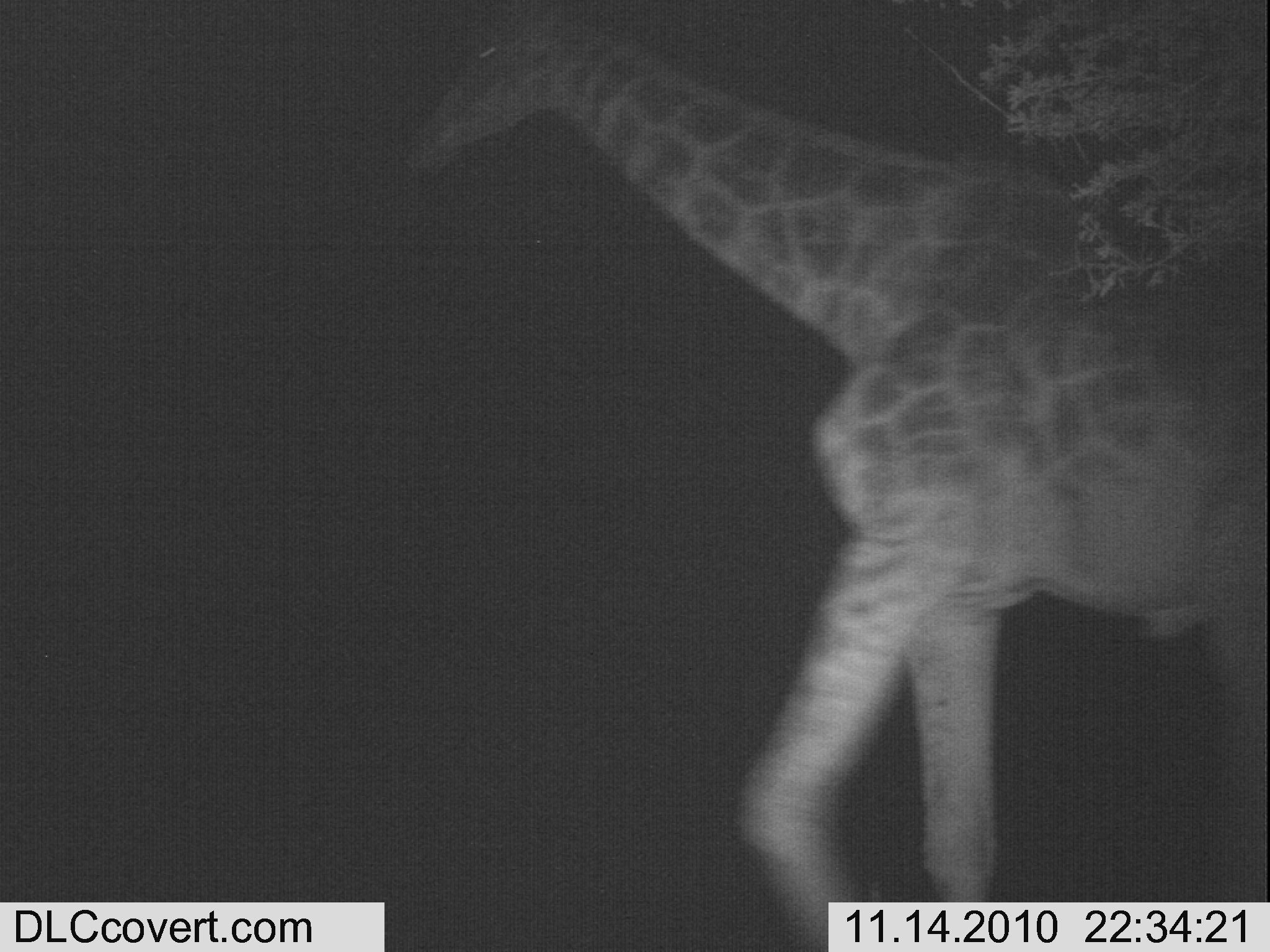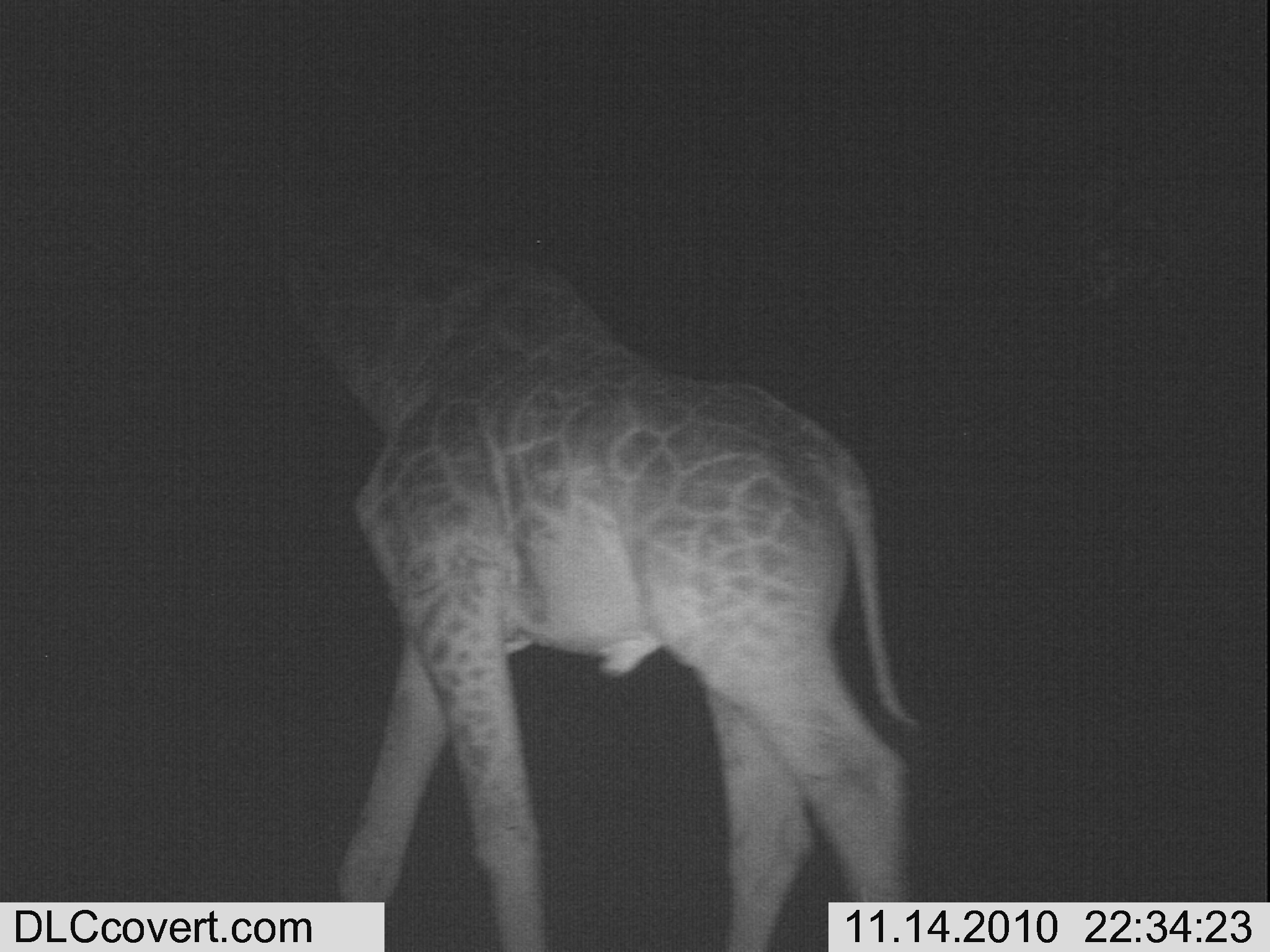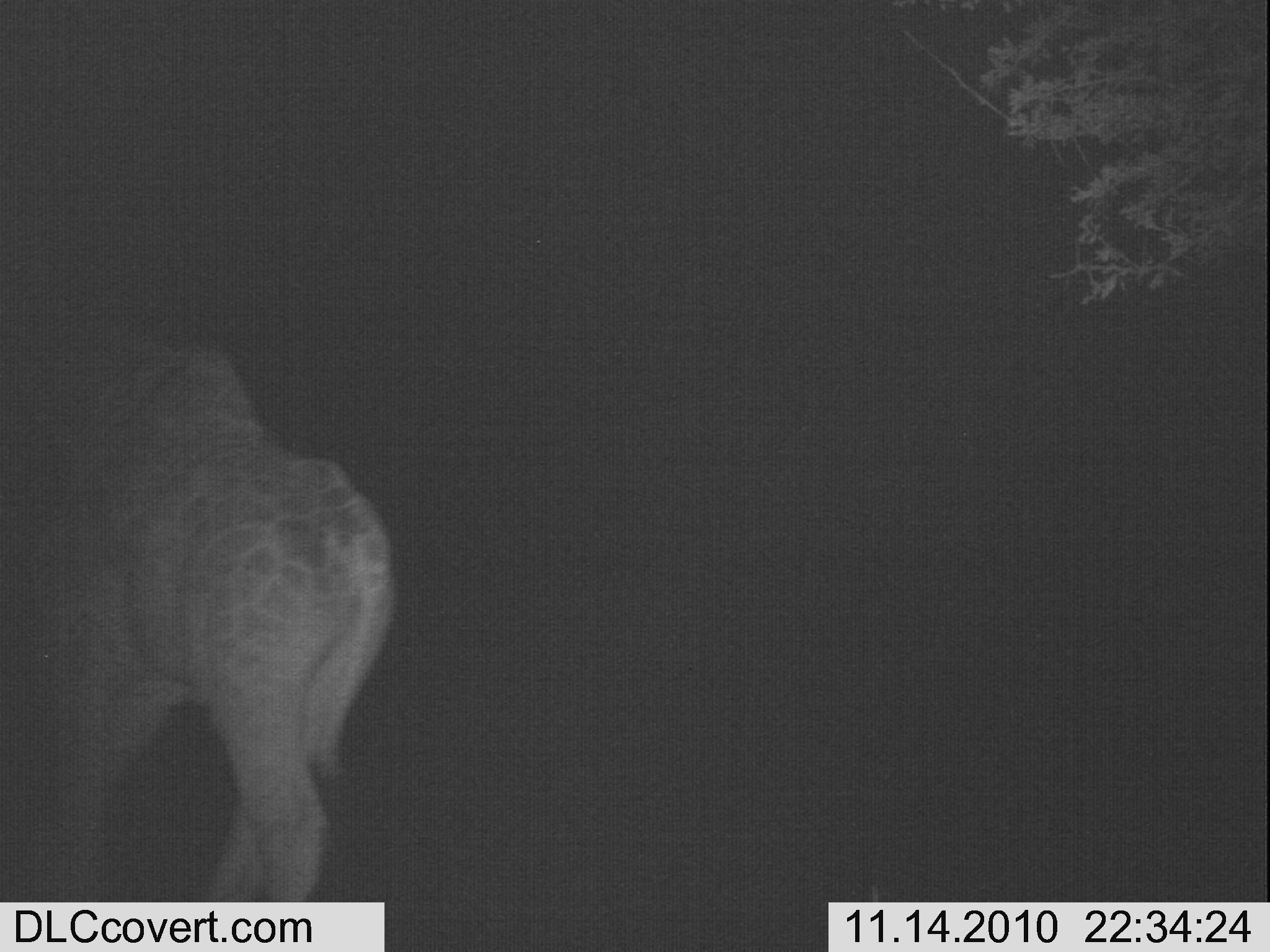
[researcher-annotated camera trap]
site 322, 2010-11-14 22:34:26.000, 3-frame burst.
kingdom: Animalia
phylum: Chordata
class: Mammalia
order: Artiodactyla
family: Giraffidae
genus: Giraffa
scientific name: Giraffa camelopardalis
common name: giraffe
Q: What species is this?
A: Giraffa camelopardalis (giraffe).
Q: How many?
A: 1.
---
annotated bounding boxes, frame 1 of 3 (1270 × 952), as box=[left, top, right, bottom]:
giraffa camelopardalis: box=[390, 3, 1260, 945]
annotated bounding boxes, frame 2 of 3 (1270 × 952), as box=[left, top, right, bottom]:
giraffa camelopardalis: box=[175, 57, 927, 941]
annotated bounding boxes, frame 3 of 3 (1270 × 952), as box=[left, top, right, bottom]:
giraffa camelopardalis: box=[6, 269, 395, 895]